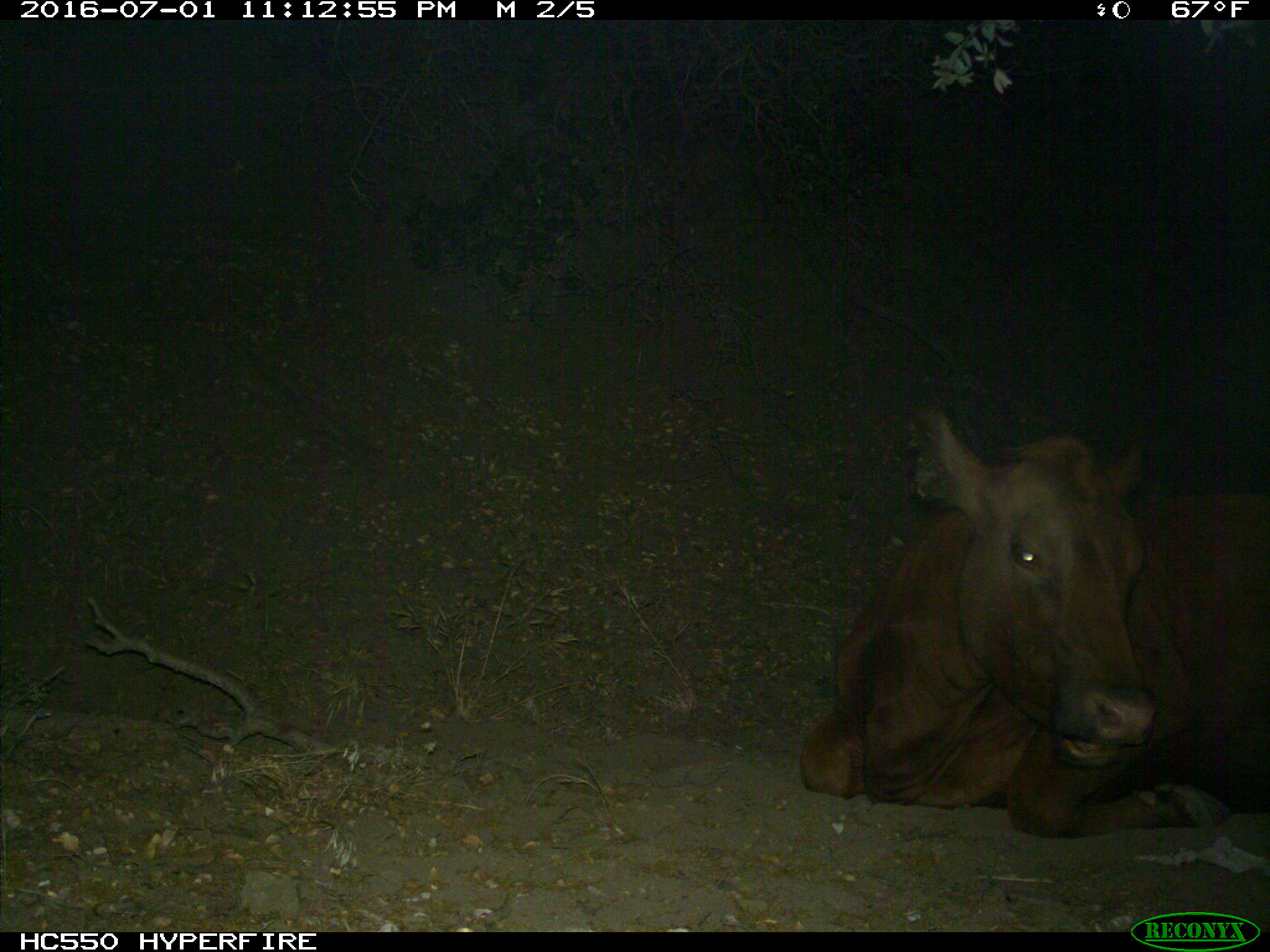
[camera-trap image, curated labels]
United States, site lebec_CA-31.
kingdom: Animalia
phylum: Chordata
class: Mammalia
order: Artiodactyla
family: Bovidae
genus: Bos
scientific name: Bos taurus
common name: domestic cow